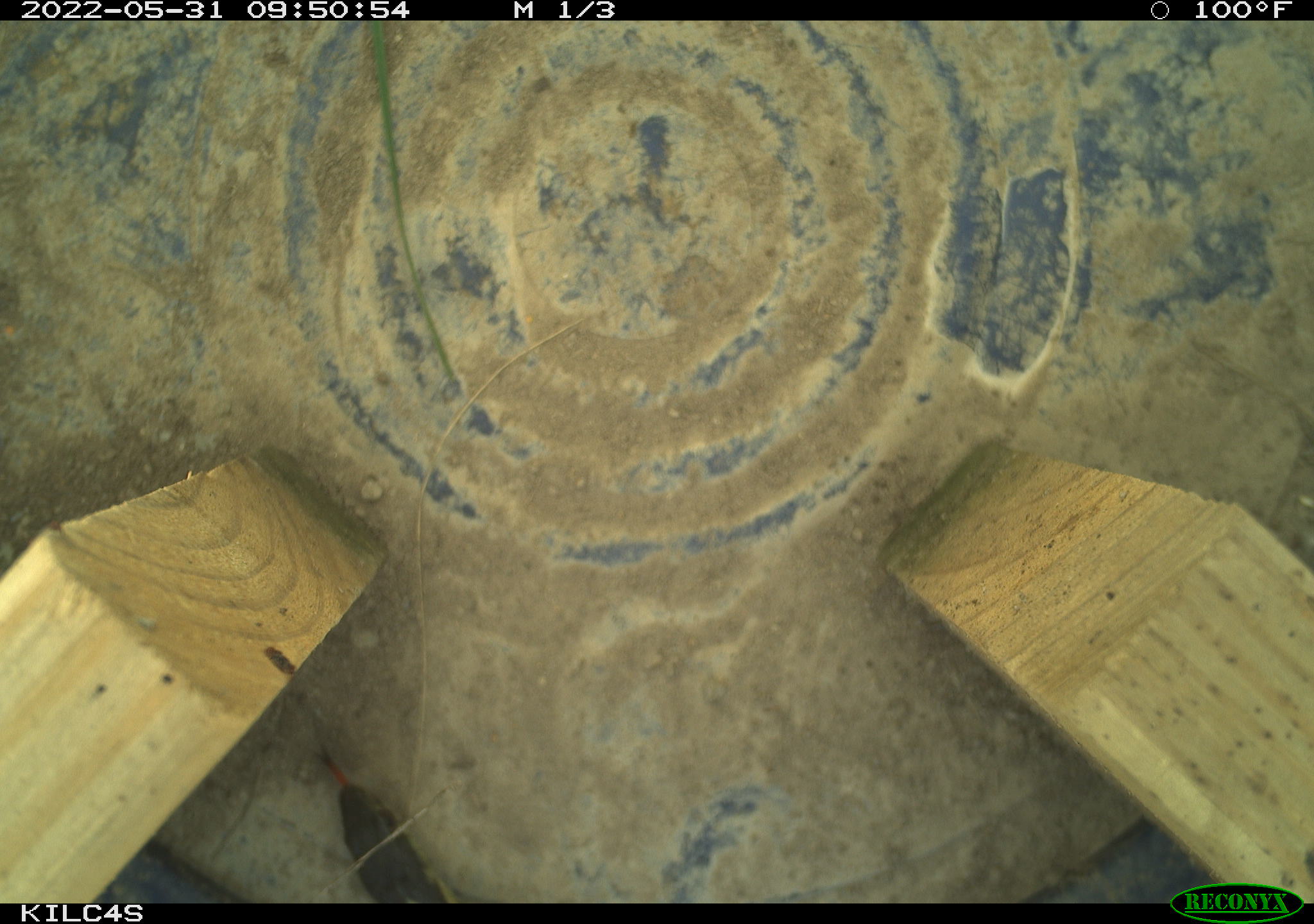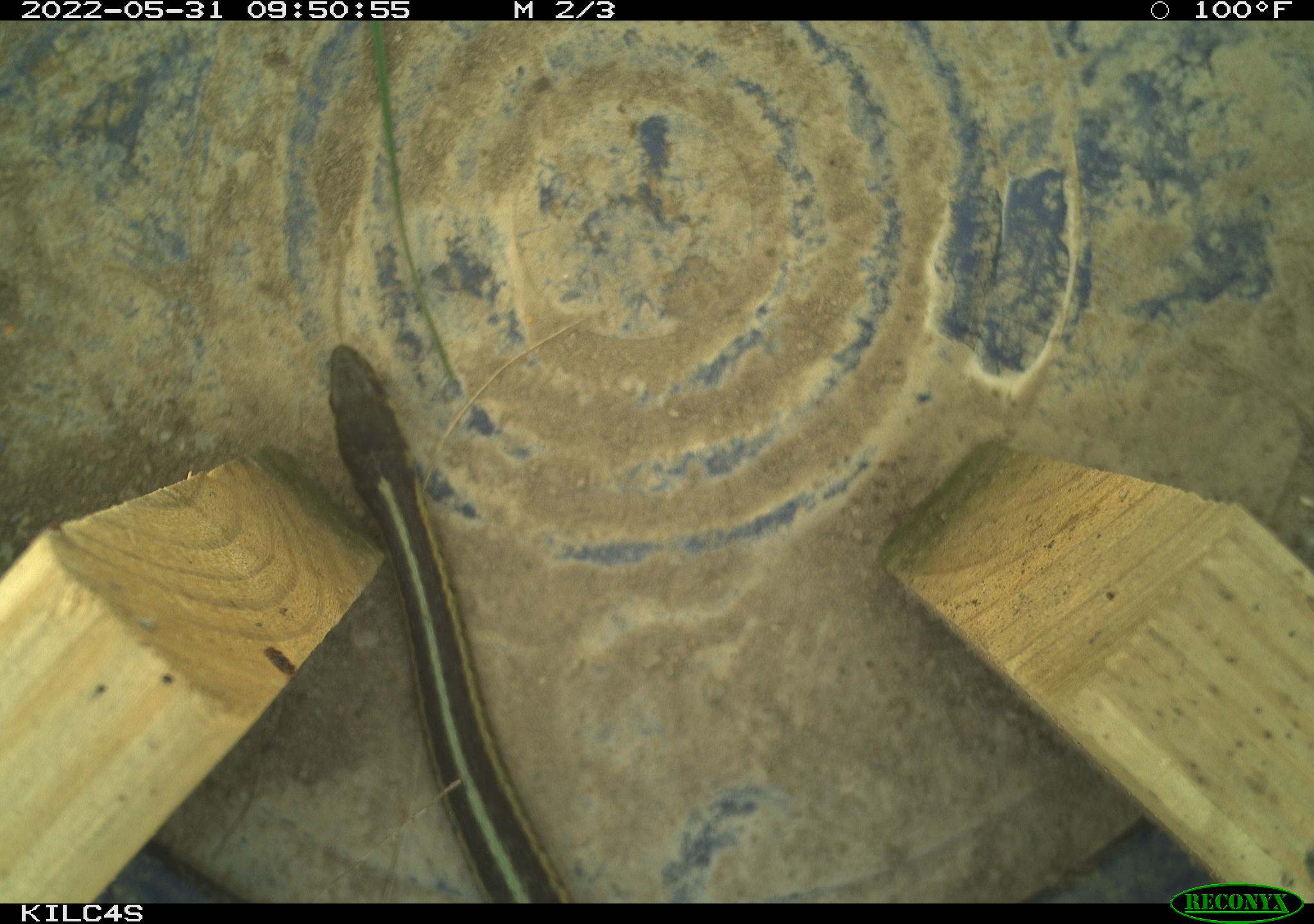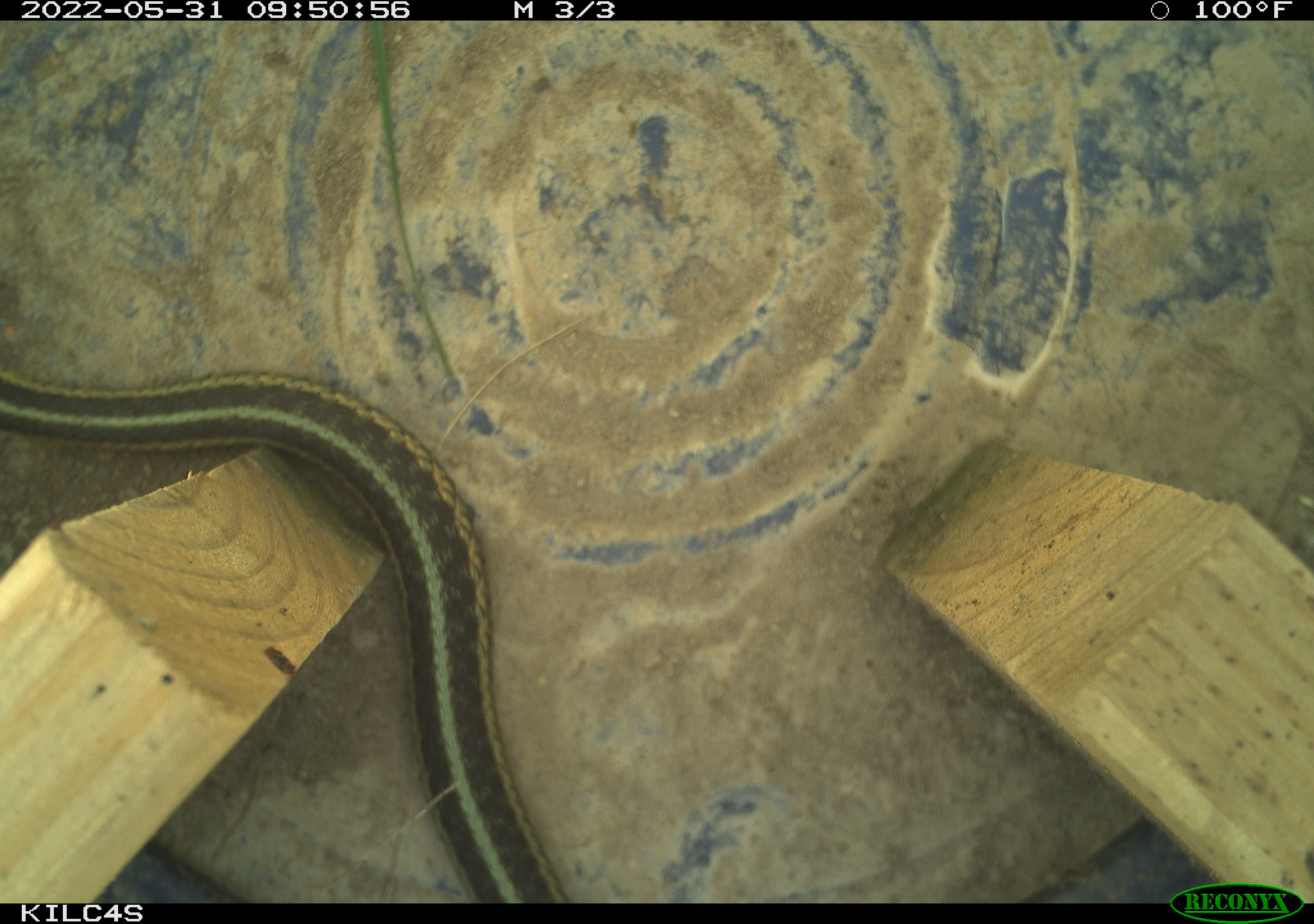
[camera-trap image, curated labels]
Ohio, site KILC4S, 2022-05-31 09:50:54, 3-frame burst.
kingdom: Animalia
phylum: Chordata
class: Reptilia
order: Squamata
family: Colubridae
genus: Thamnophis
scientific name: Thamnophis sirtalis sirtalis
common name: eastern gartersnake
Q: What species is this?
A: Eastern gartersnake (Thamnophis sirtalis sirtalis).